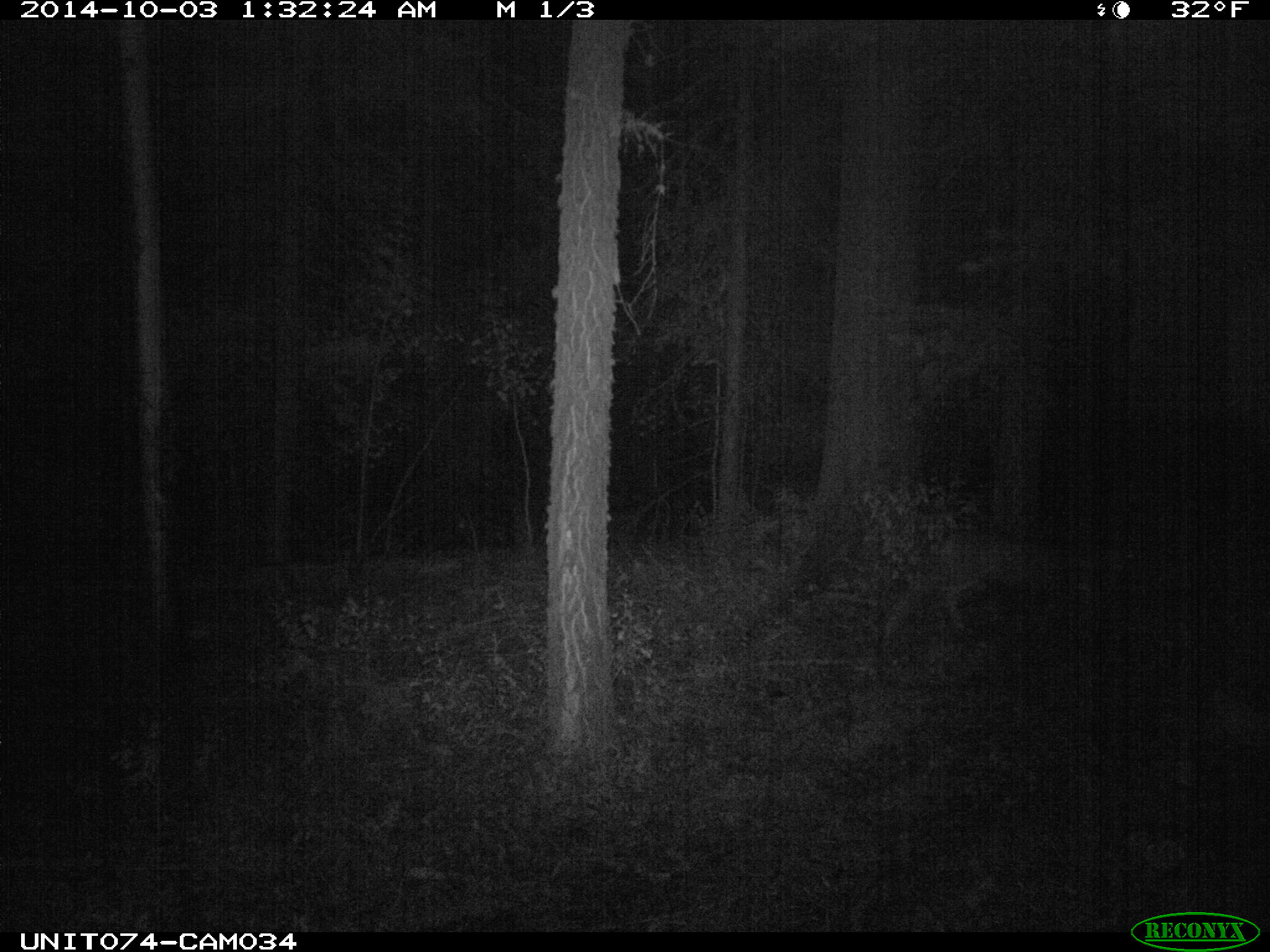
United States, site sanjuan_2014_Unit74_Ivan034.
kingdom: Animalia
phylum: Chordata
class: Mammalia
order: Artiodactyla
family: Cervidae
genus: Odocoileus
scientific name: Odocoileus hemionus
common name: mule deer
Odocoileus hemionus (mule deer).